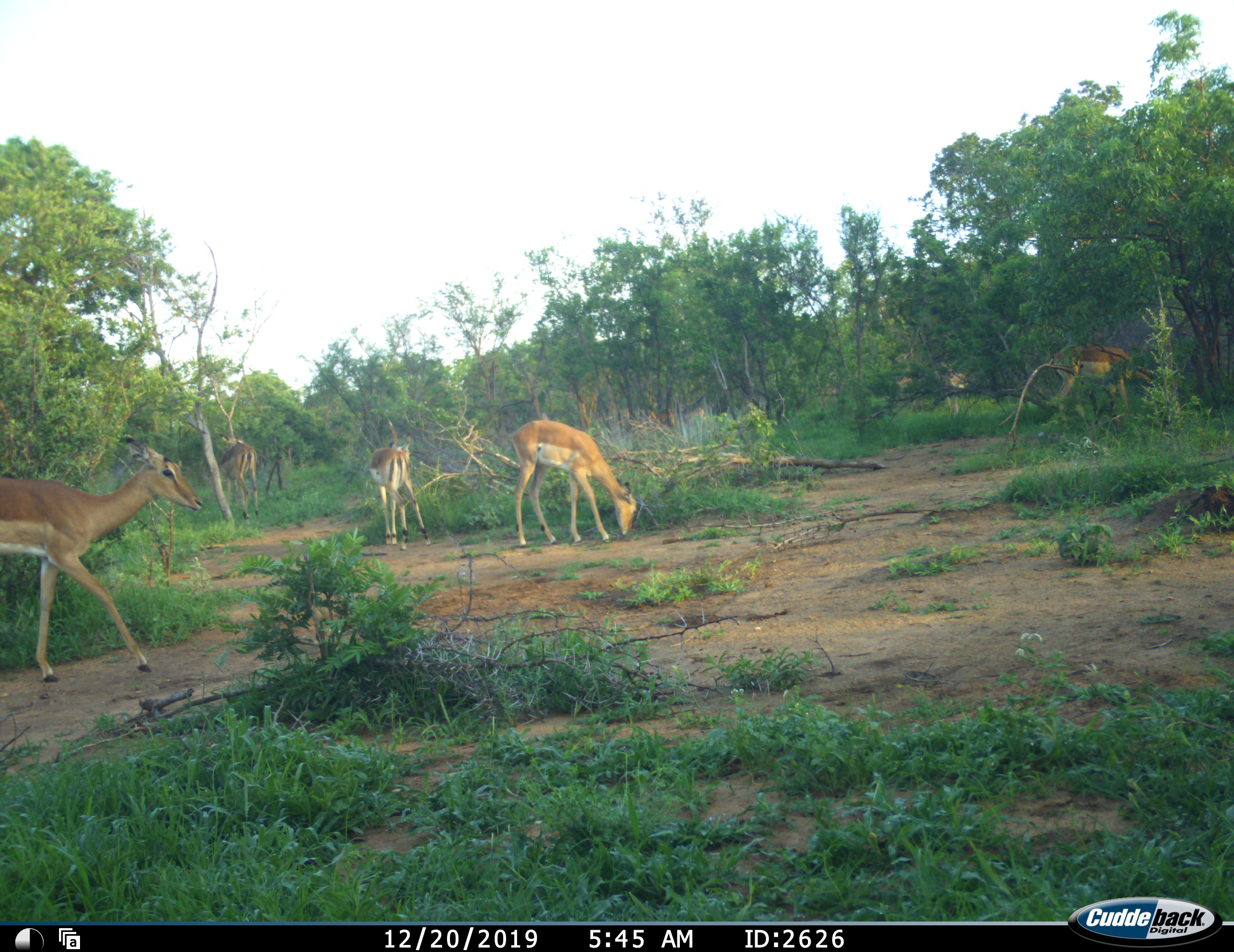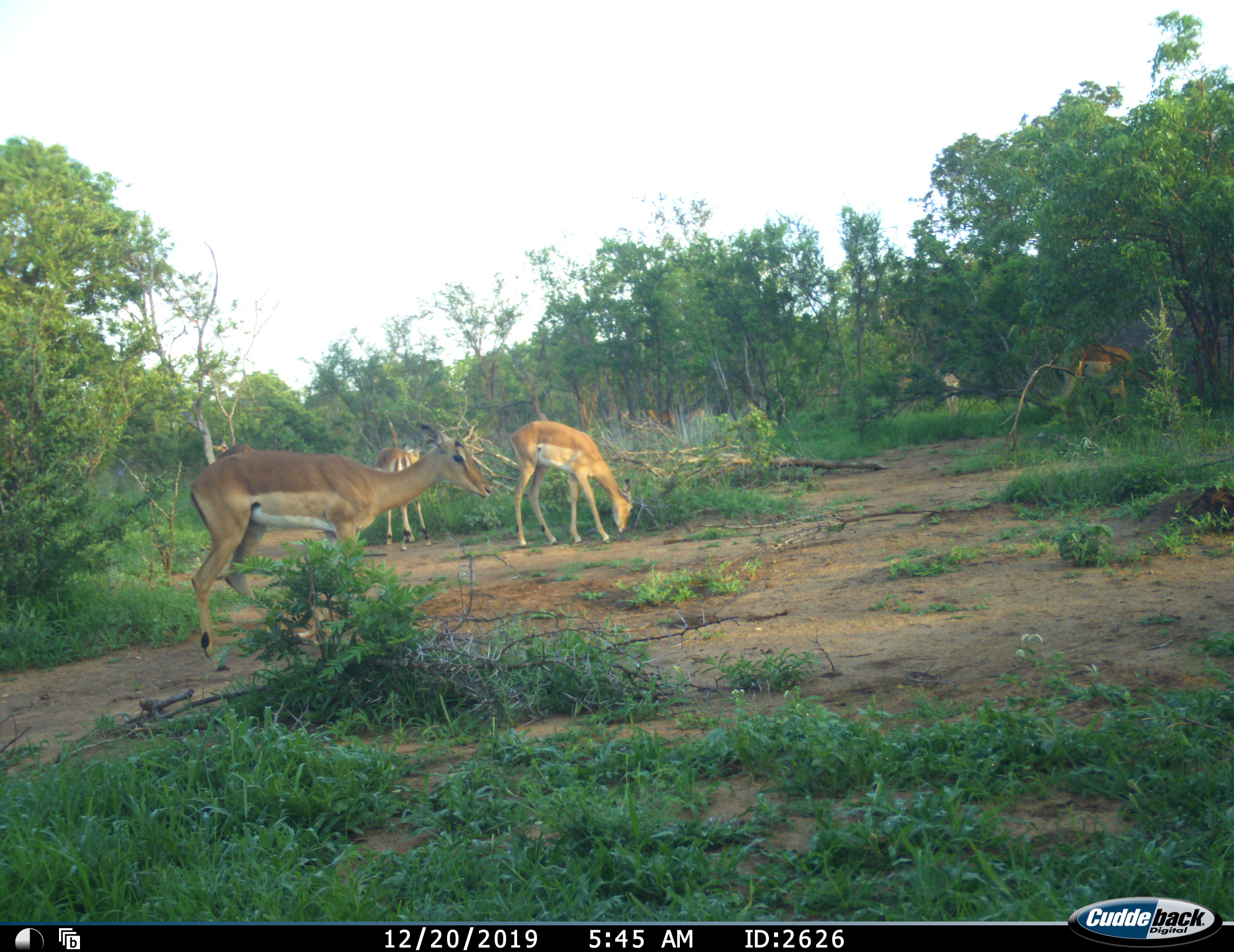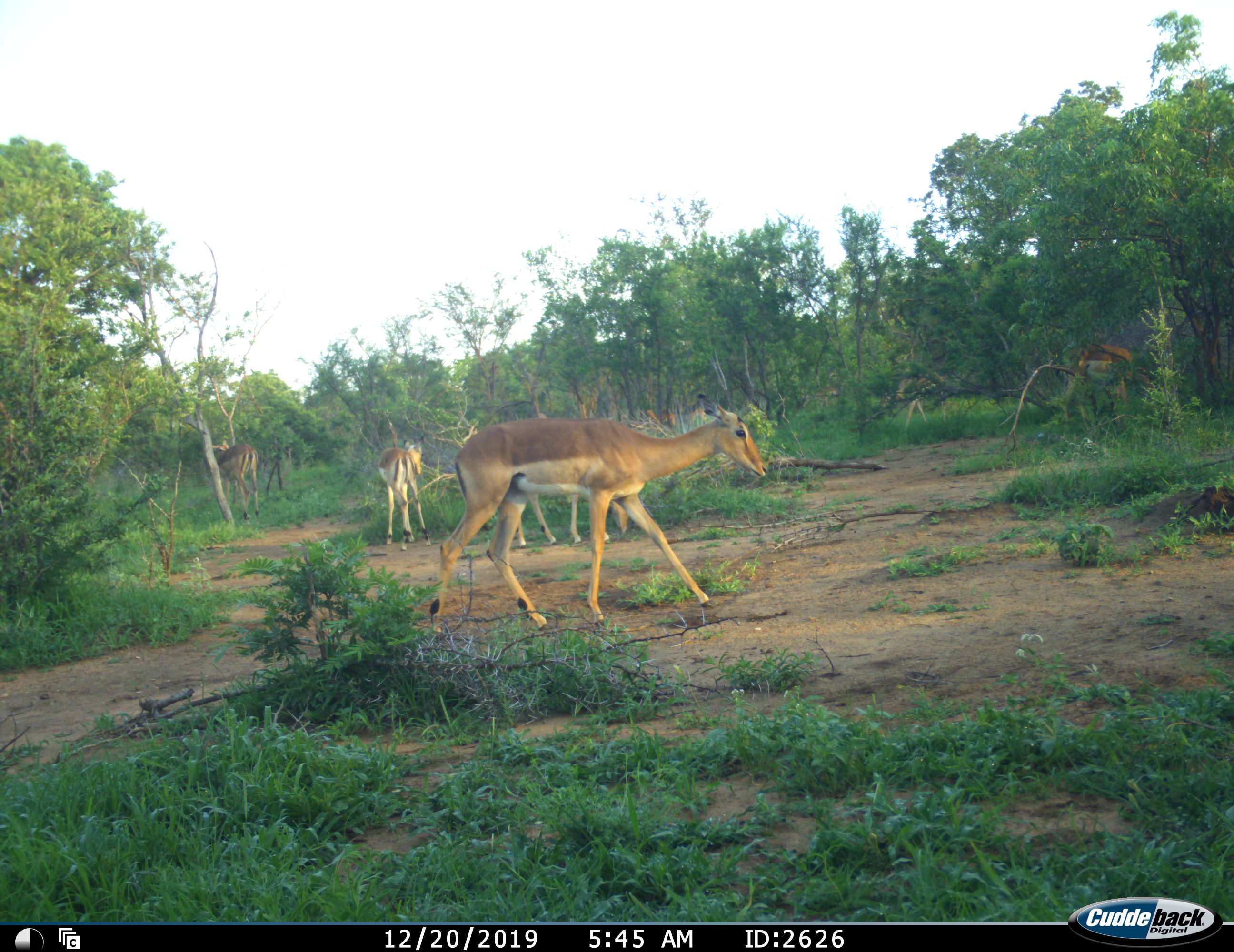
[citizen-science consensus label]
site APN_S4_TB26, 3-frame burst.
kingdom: Animalia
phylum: Chordata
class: Mammalia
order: Artiodactyla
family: Bovidae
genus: Aepyceros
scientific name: Aepyceros melampus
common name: impala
Impala (Aepyceros melampus), count 6. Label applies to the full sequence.